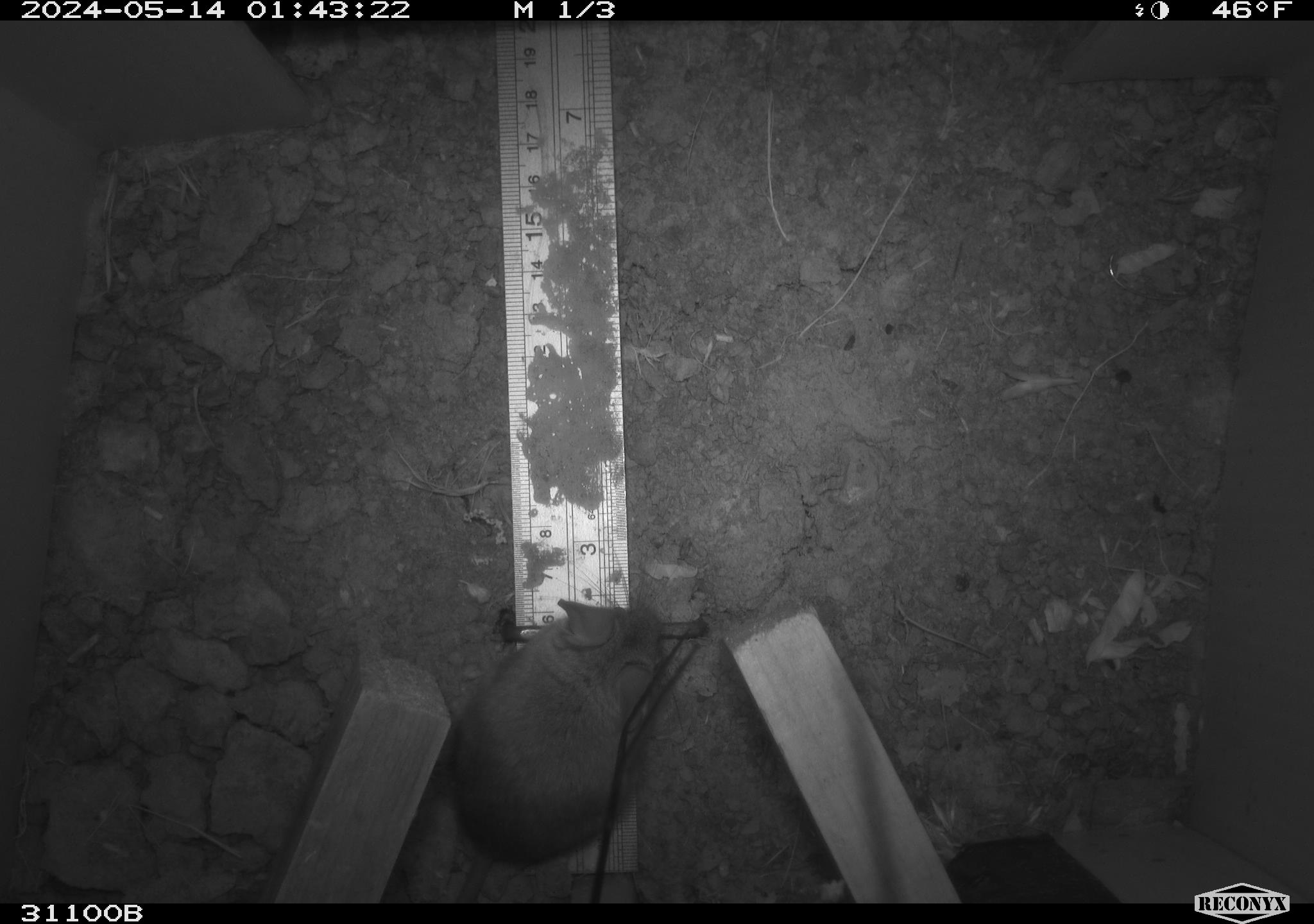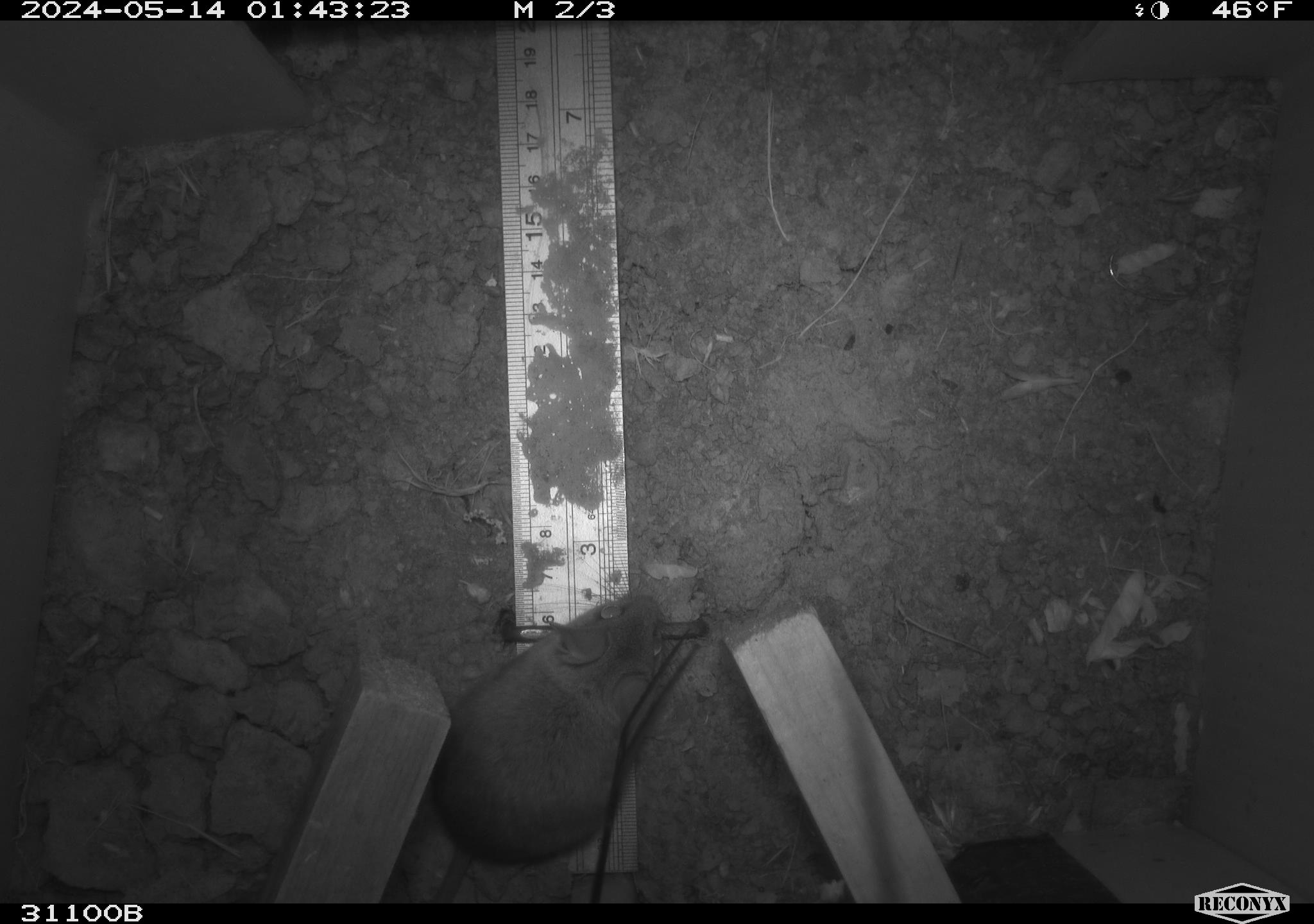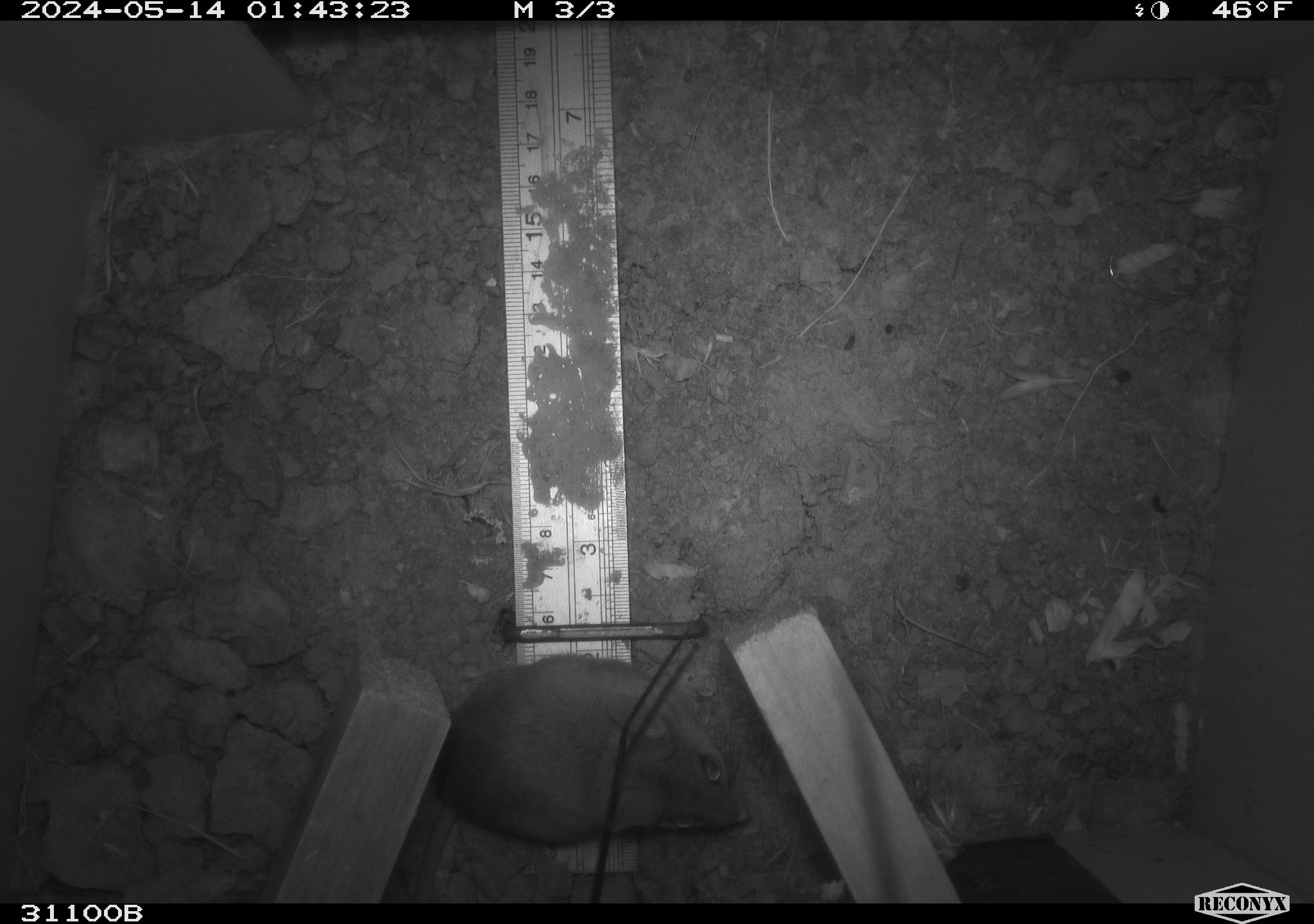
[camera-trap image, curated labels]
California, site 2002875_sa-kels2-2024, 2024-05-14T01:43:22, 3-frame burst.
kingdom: Animalia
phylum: Chordata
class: Mammalia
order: Rodentia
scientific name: Rodentia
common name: rodent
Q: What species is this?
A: Rodent (Rodentia).